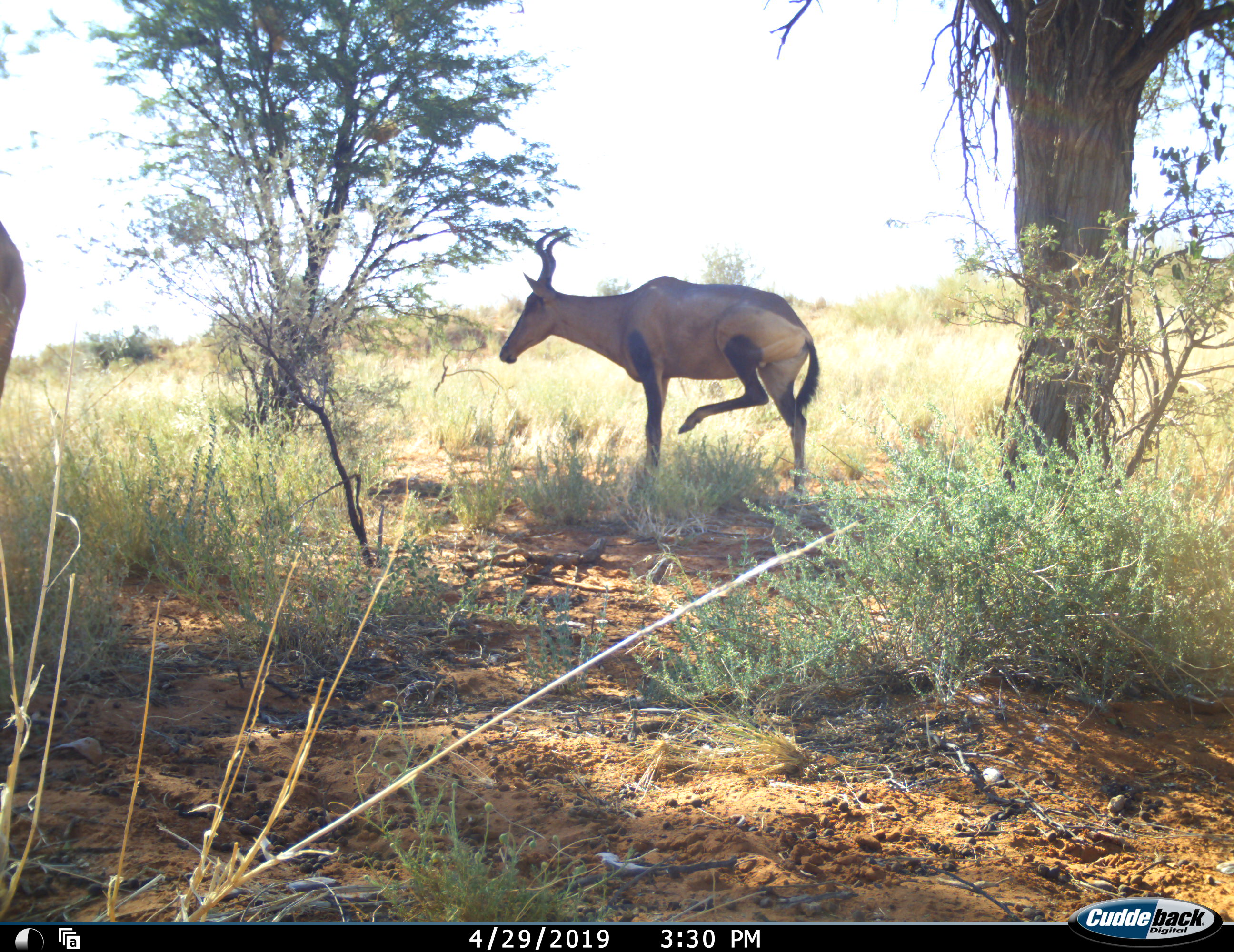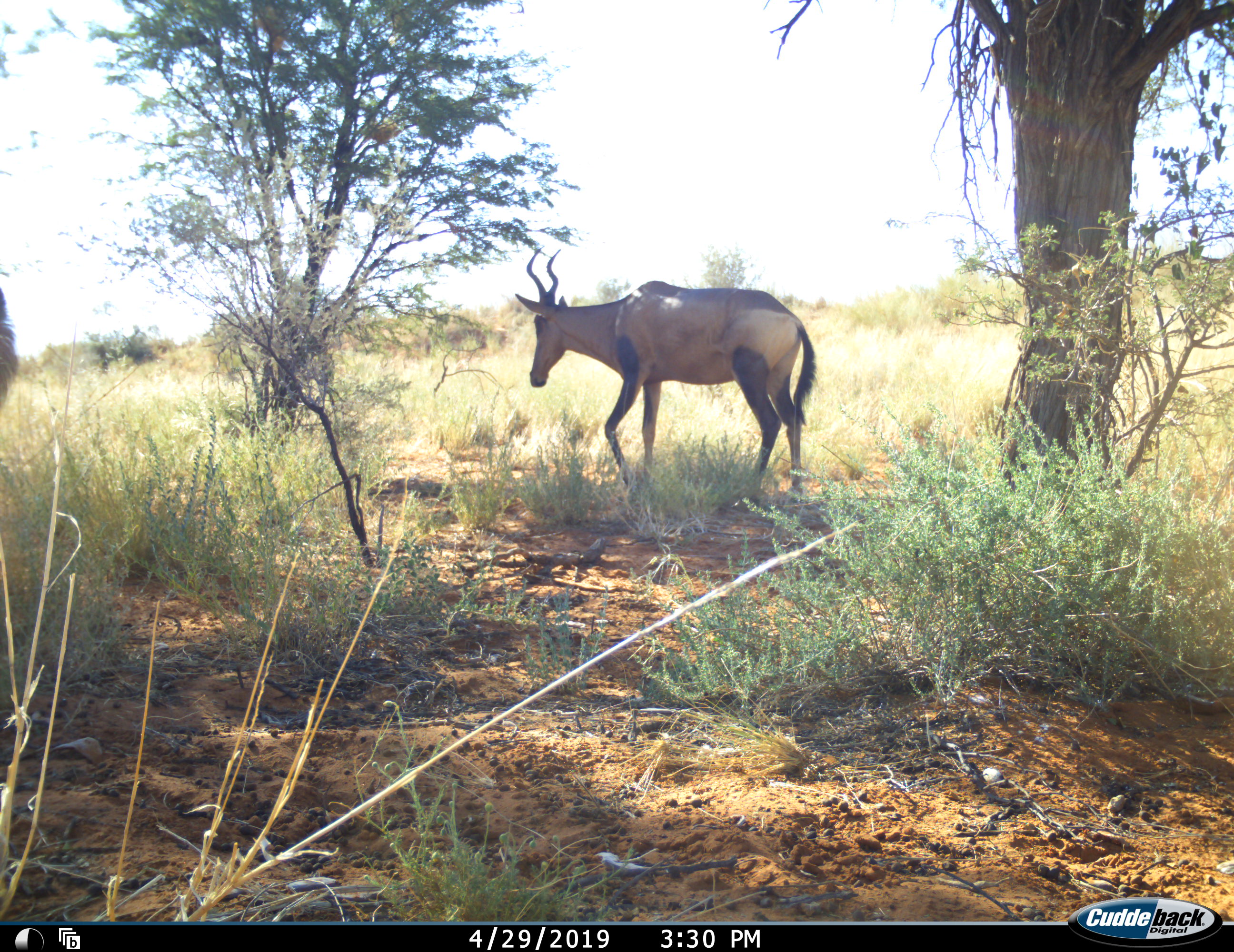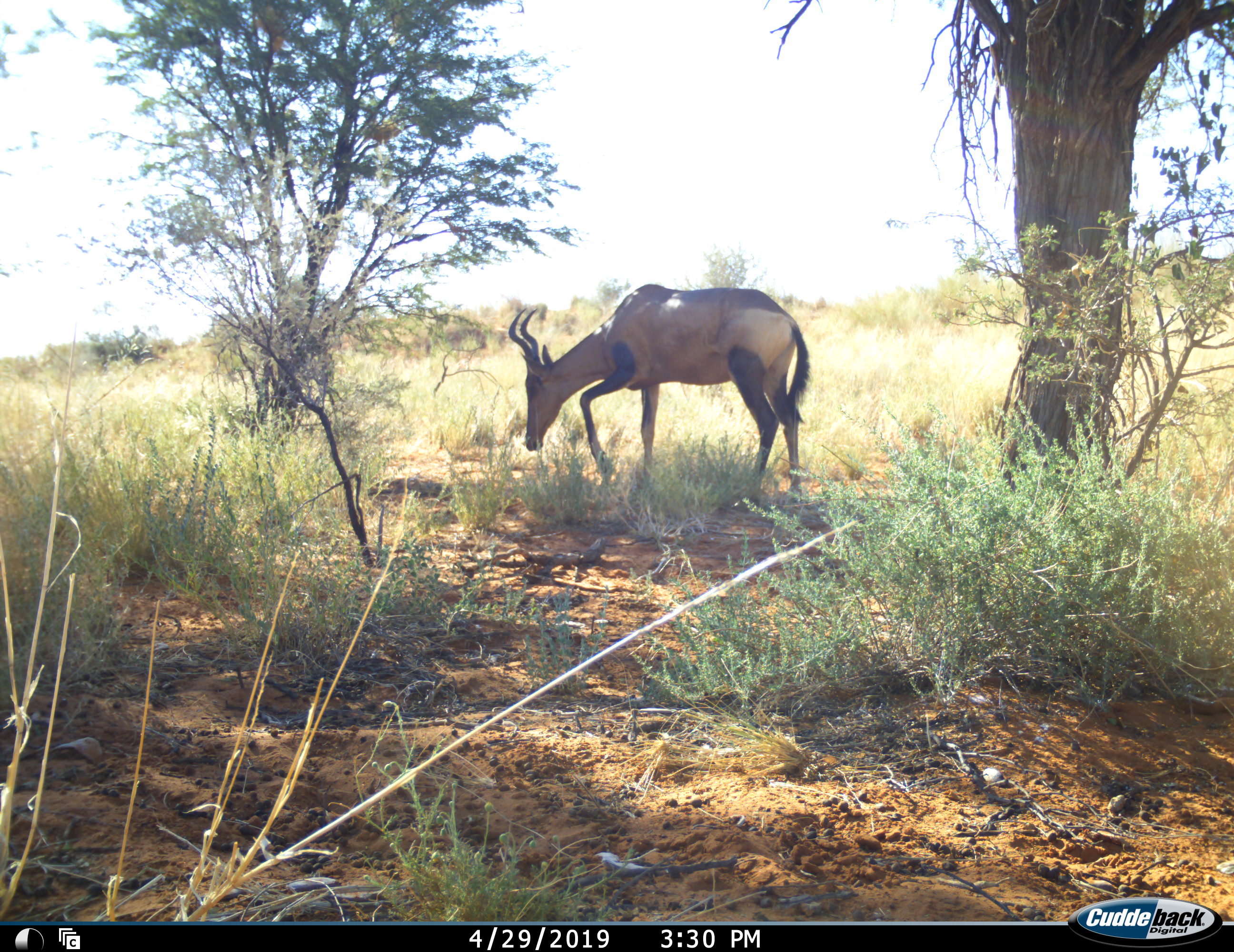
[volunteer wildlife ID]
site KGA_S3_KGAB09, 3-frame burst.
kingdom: Animalia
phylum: Chordata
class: Mammalia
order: Artiodactyla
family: Bovidae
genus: Alcelaphus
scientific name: Alcelaphus buselaphus caama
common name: red hartebeest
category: hartebeestred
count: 2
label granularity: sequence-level